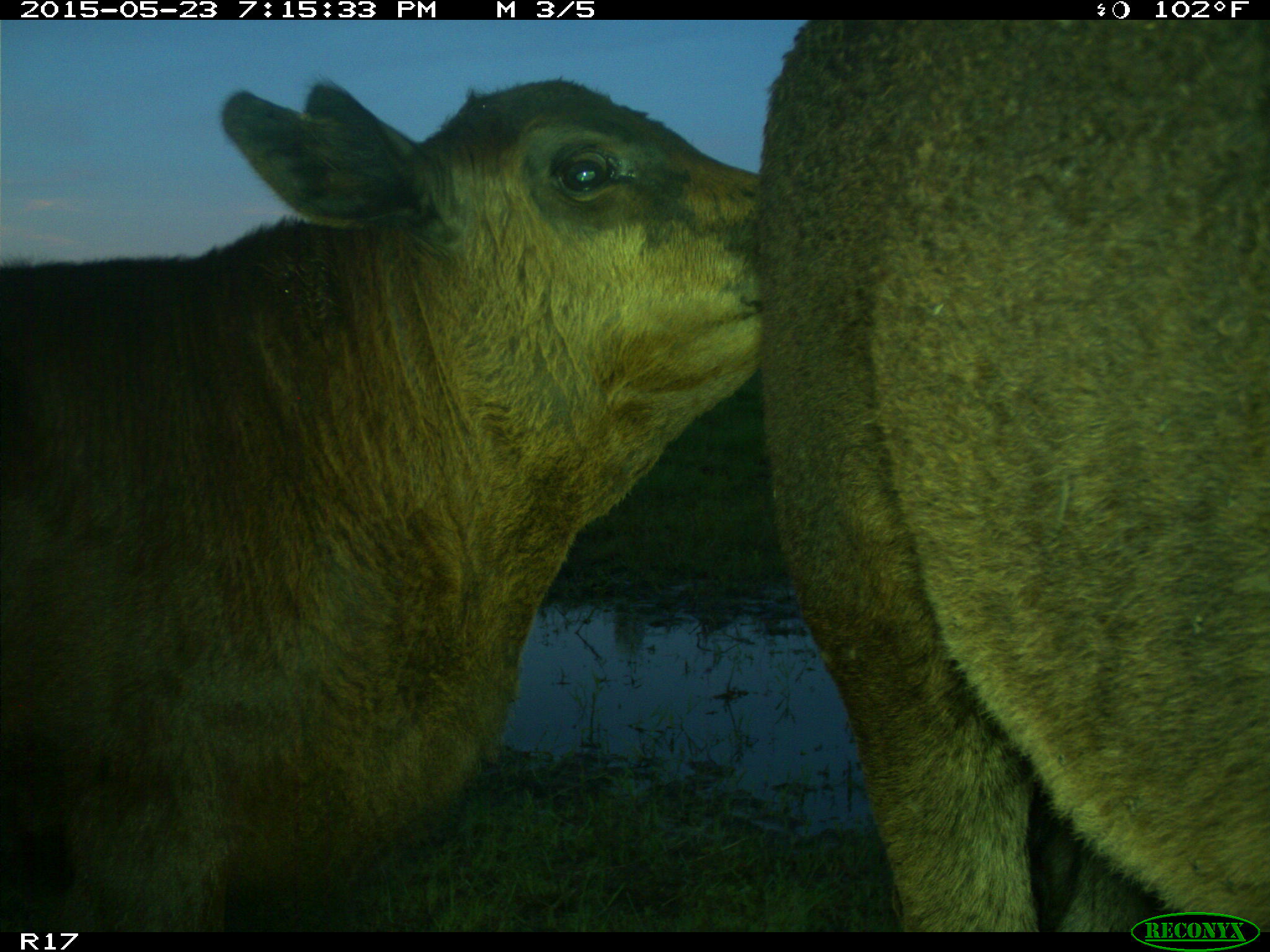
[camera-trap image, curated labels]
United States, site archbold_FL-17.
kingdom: Animalia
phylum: Chordata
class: Mammalia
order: Artiodactyla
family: Bovidae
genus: Bos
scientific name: Bos taurus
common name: domestic cow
Bos taurus (domestic cow).